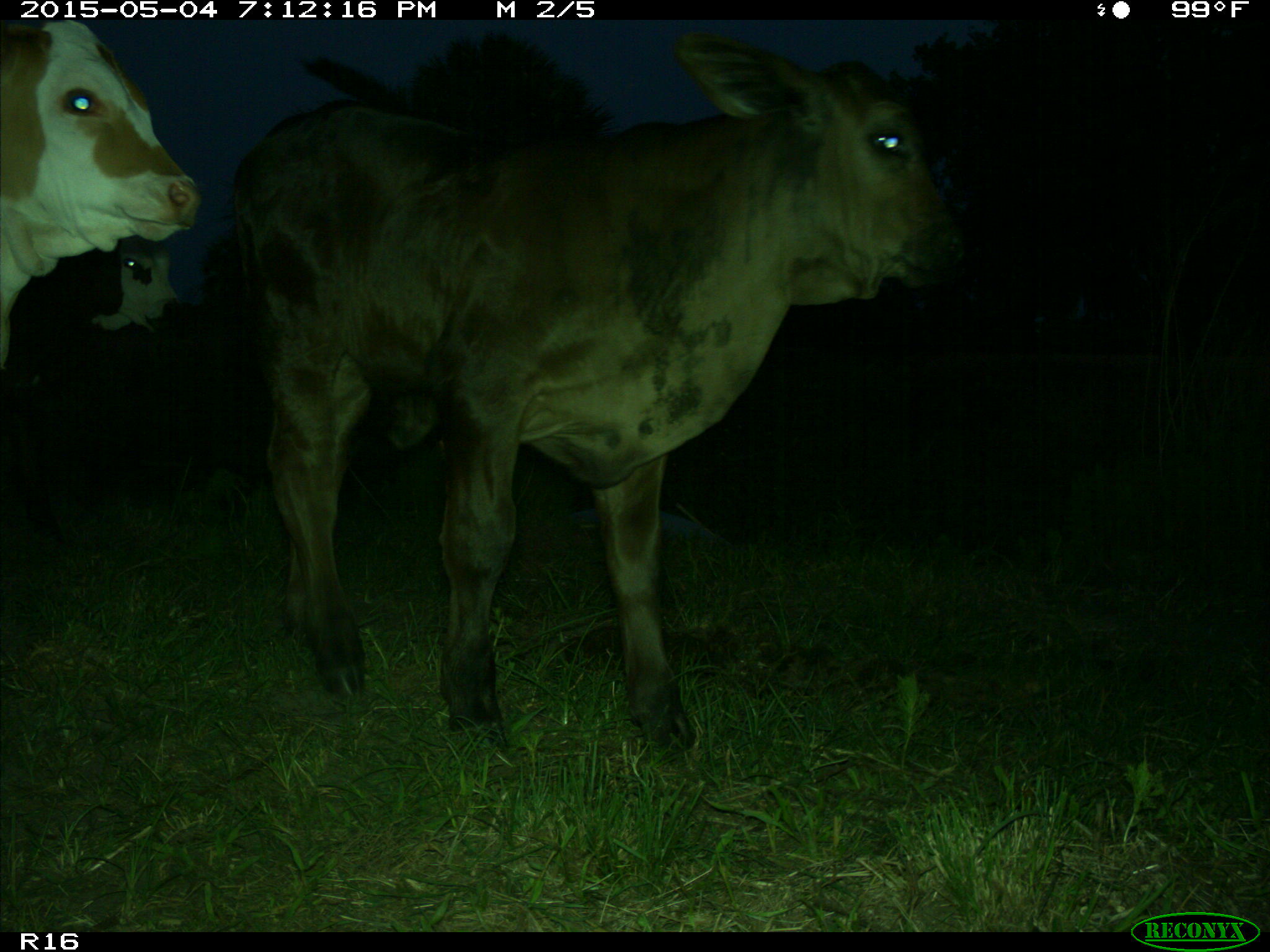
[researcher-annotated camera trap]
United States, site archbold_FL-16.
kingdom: Animalia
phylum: Chordata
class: Mammalia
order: Artiodactyla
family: Bovidae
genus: Bos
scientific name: Bos taurus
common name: domestic cow